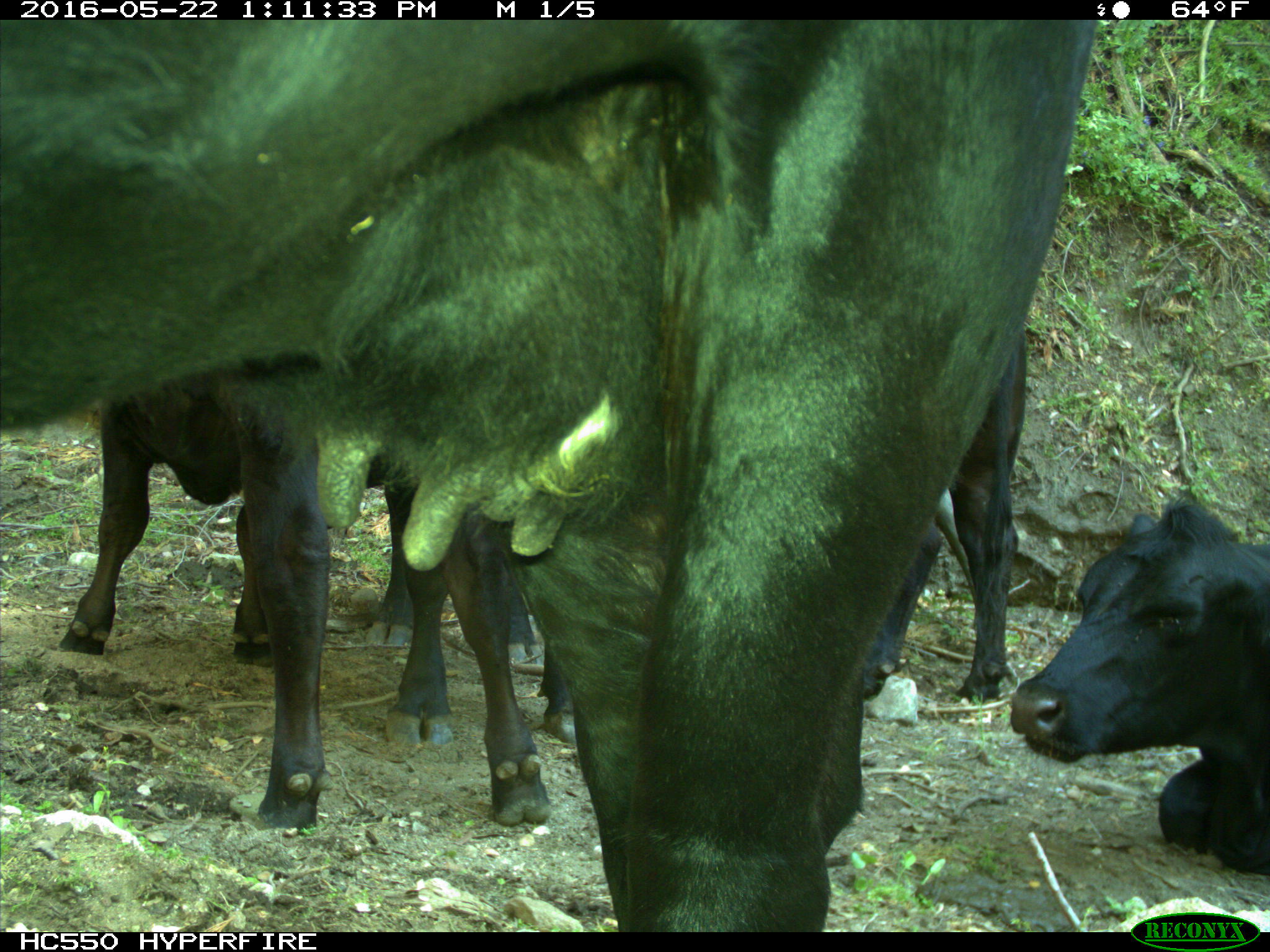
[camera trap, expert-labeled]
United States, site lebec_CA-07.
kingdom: Animalia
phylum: Chordata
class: Mammalia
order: Artiodactyla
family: Bovidae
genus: Bos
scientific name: Bos taurus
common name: domestic cow